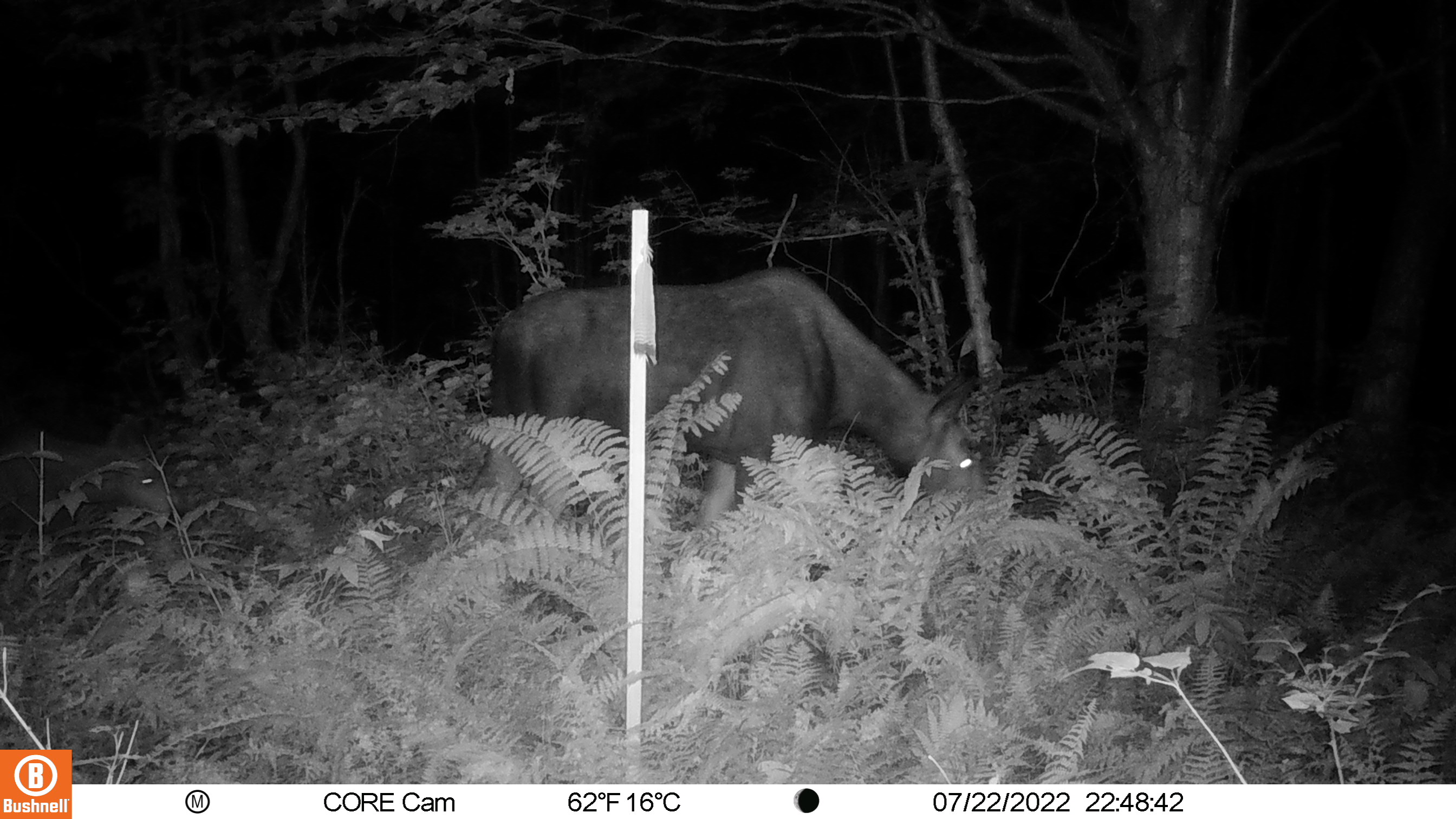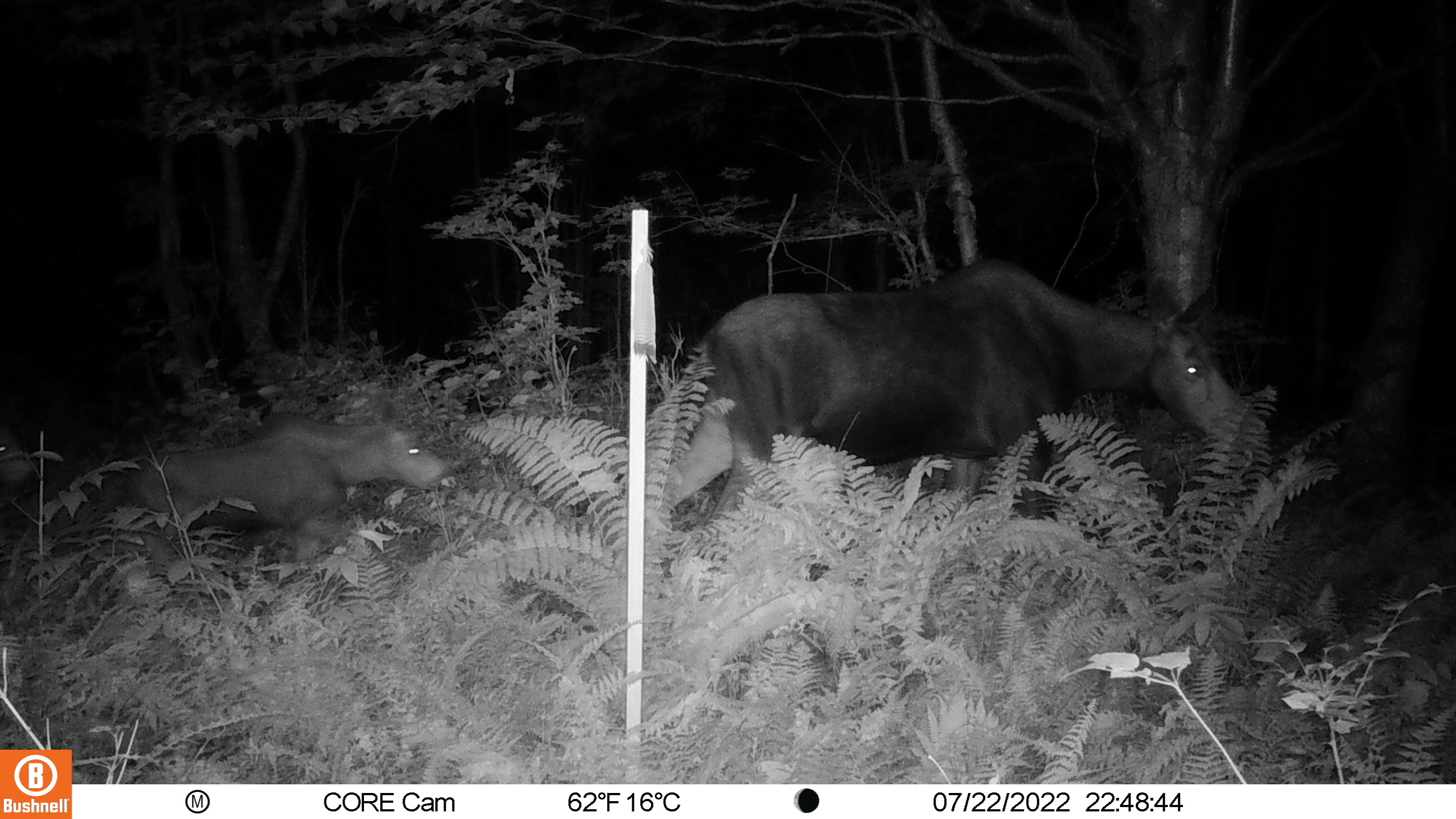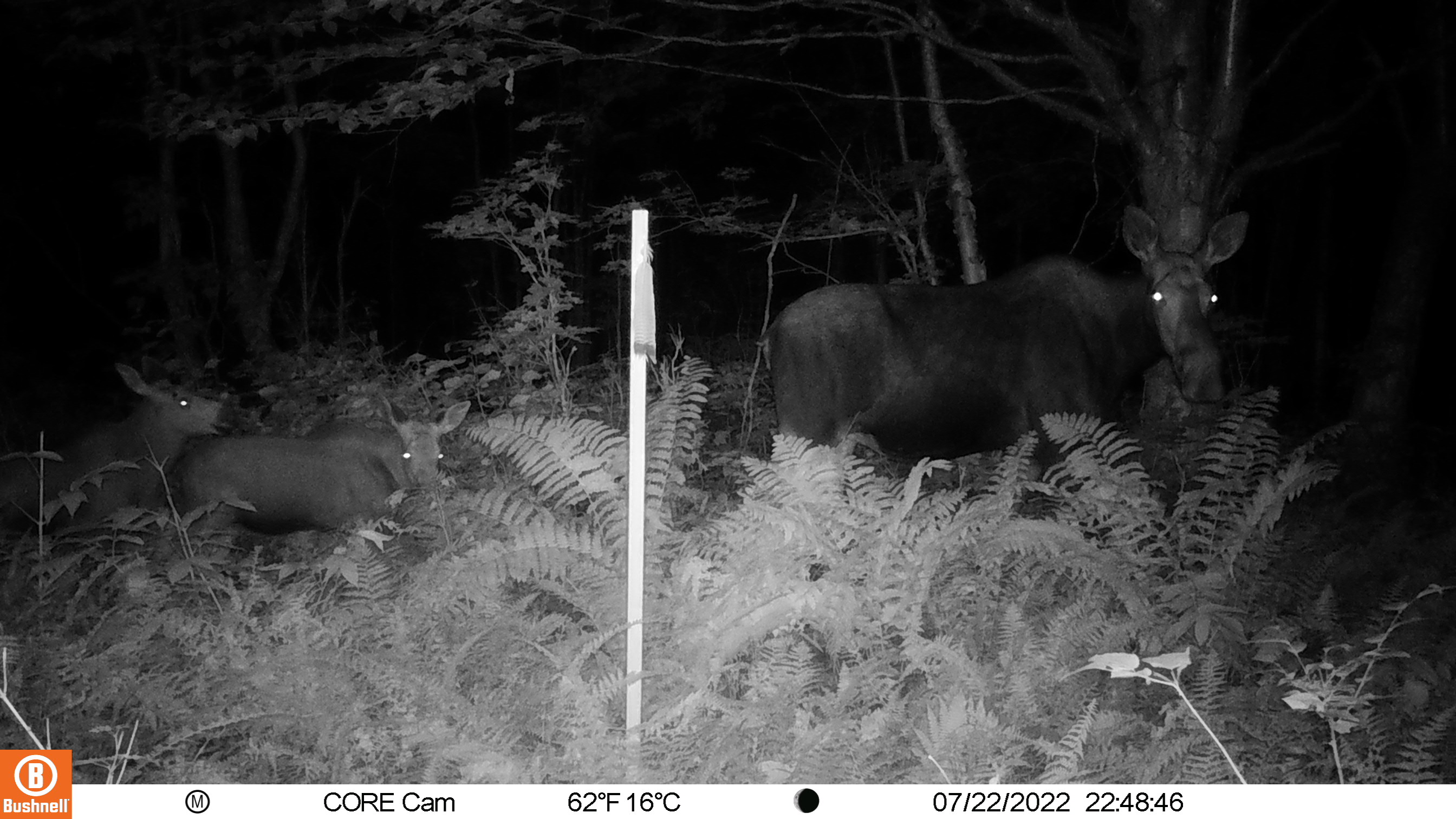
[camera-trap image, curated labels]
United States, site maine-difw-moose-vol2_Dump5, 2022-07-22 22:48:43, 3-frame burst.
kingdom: Animalia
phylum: Chordata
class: Mammalia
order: Artiodactyla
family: Cervidae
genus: Alces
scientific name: Alces alces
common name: moose